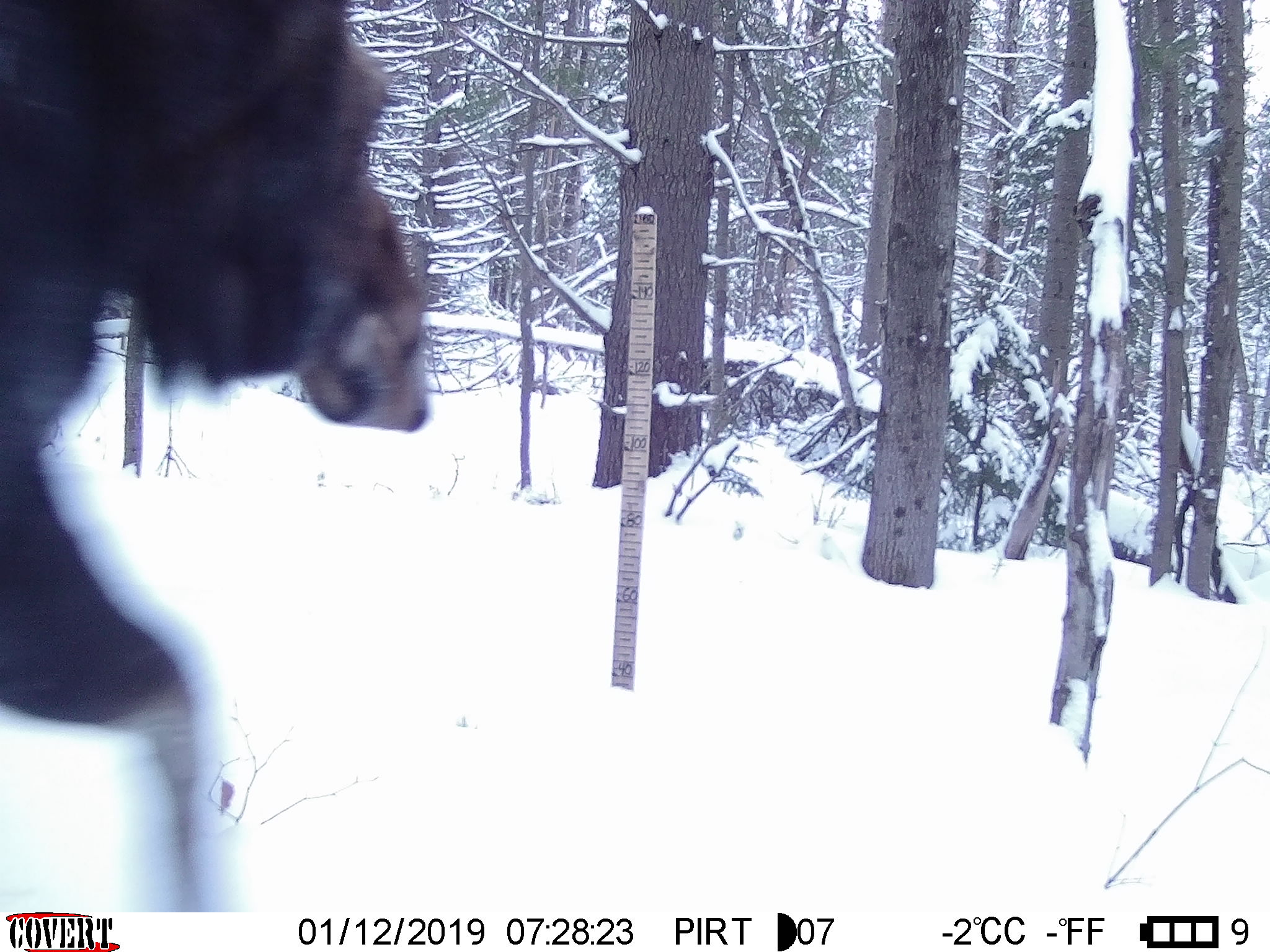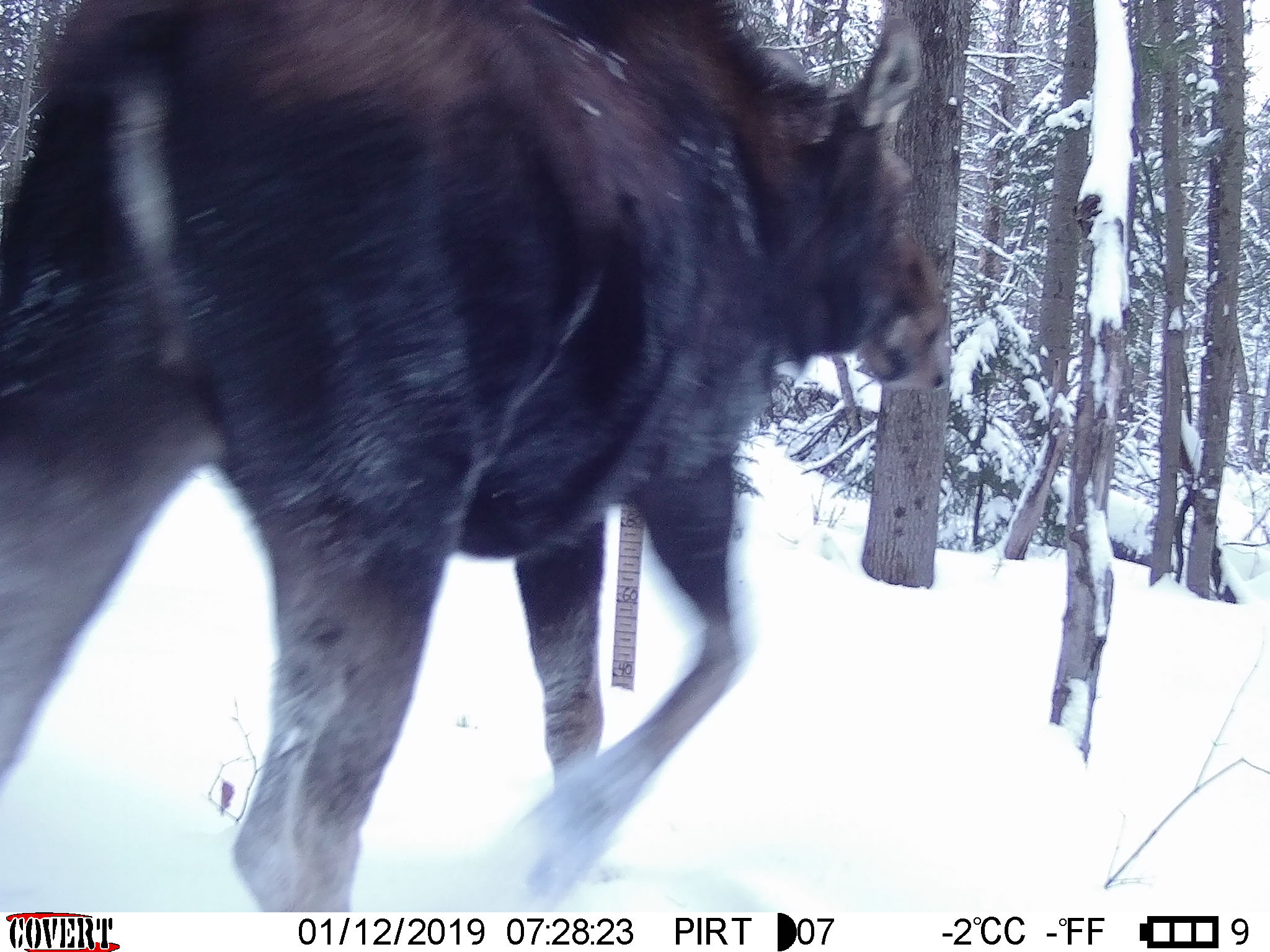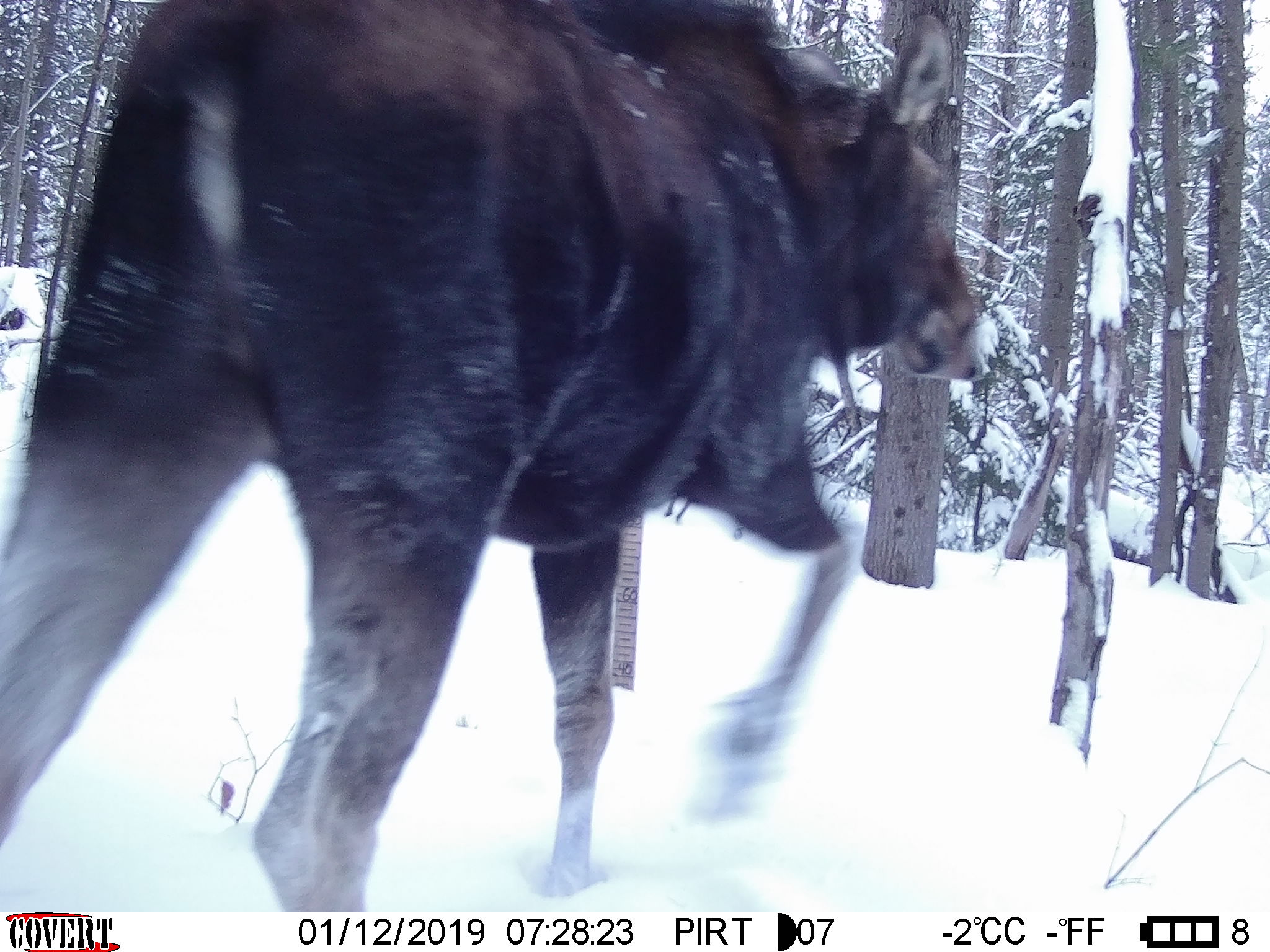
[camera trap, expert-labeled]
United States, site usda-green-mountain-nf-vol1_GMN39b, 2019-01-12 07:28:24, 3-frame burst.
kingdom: Animalia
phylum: Chordata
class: Mammalia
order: Artiodactyla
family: Cervidae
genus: Alces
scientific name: Alces alces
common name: moose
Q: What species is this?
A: Moose (Alces alces).